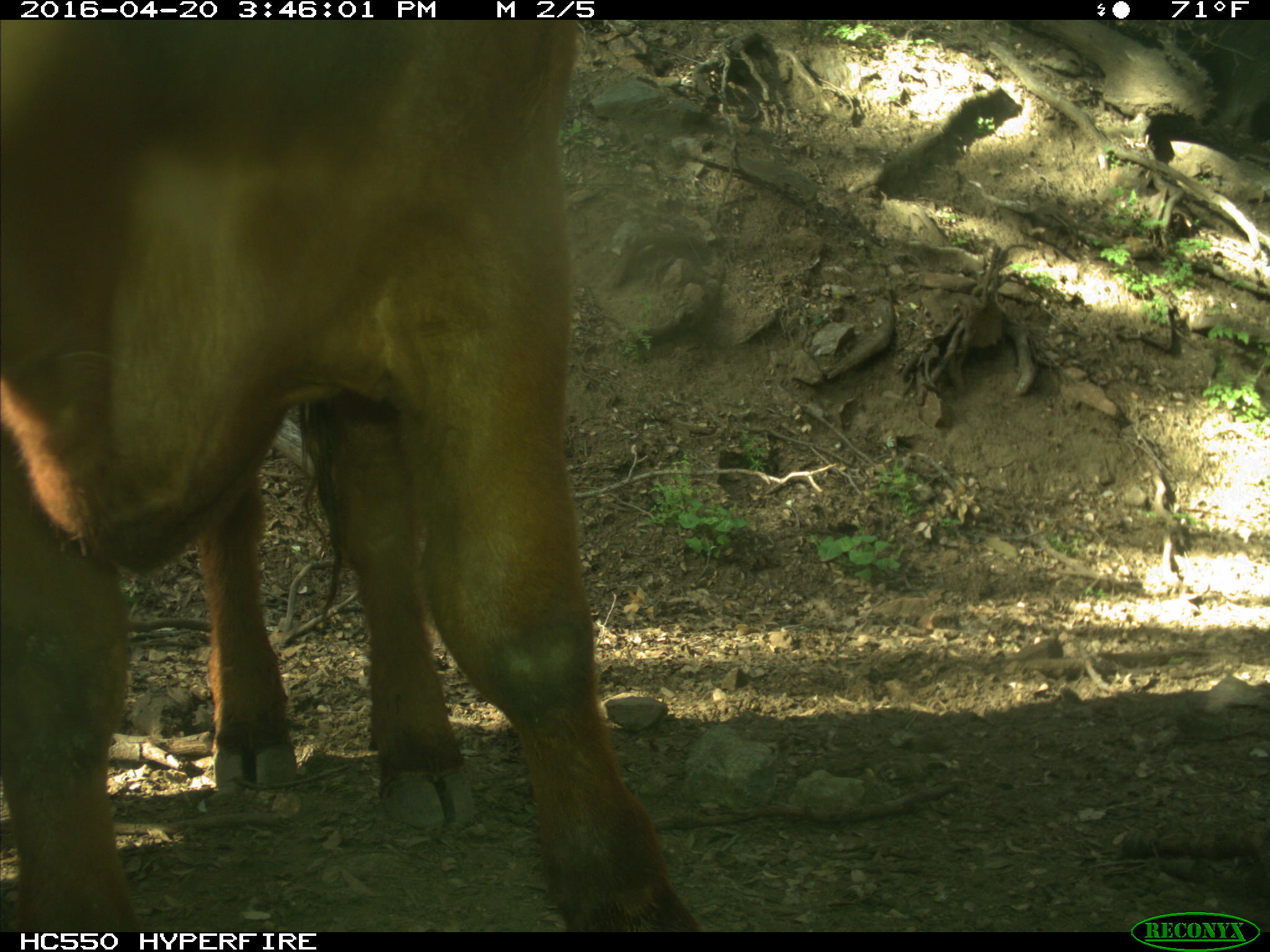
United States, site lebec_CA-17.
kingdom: Animalia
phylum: Chordata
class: Mammalia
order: Artiodactyla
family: Bovidae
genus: Bos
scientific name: Bos taurus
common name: domestic cow